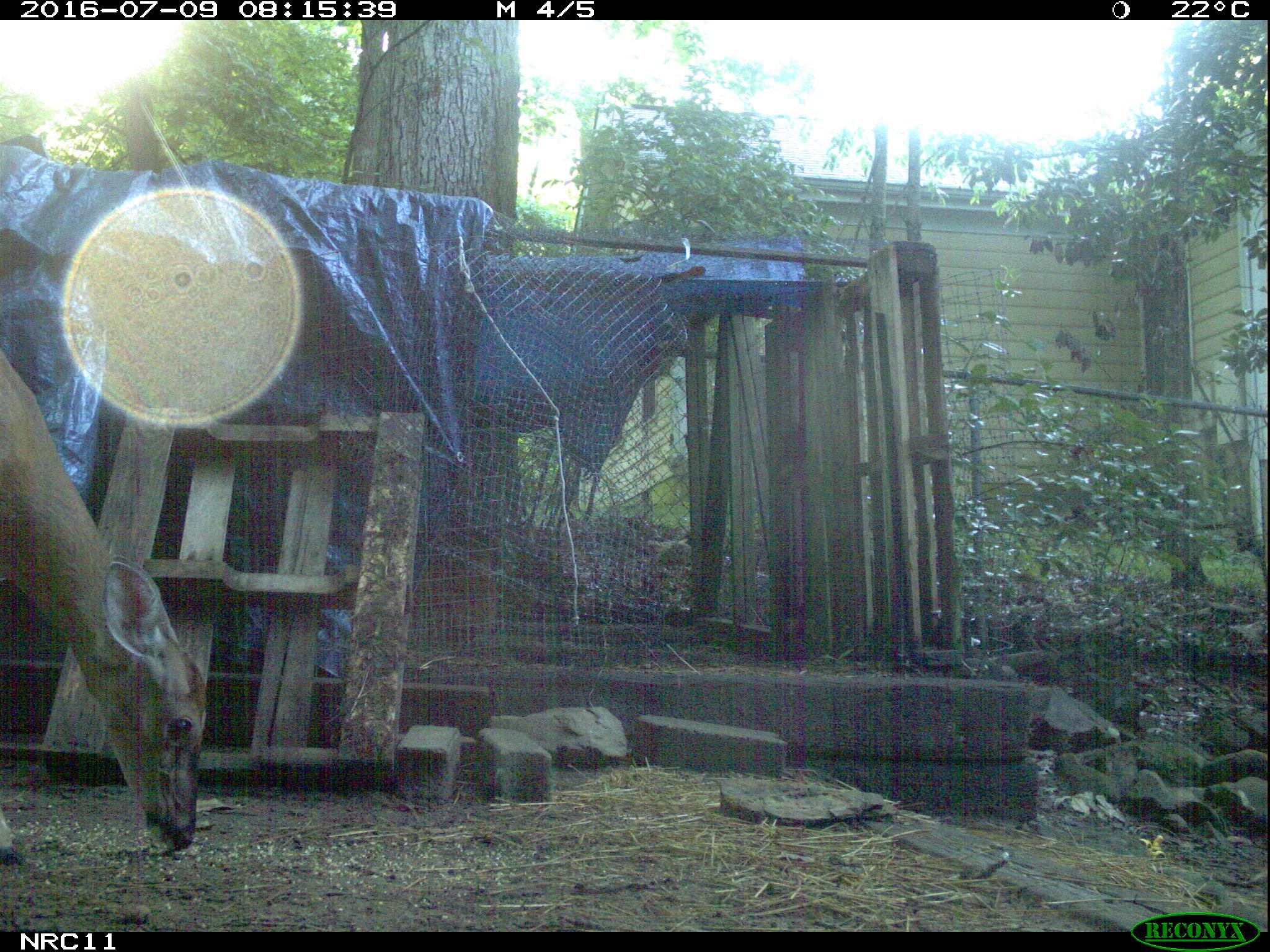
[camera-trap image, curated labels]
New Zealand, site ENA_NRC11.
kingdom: Animalia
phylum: Chordata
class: Mammalia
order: Artiodactyla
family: Cervidae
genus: Odocoileus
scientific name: Odocoileus virginianus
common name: white-tailed deer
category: white tailed deer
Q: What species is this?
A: White tailed deer (white-tailed deer) (Odocoileus virginianus).